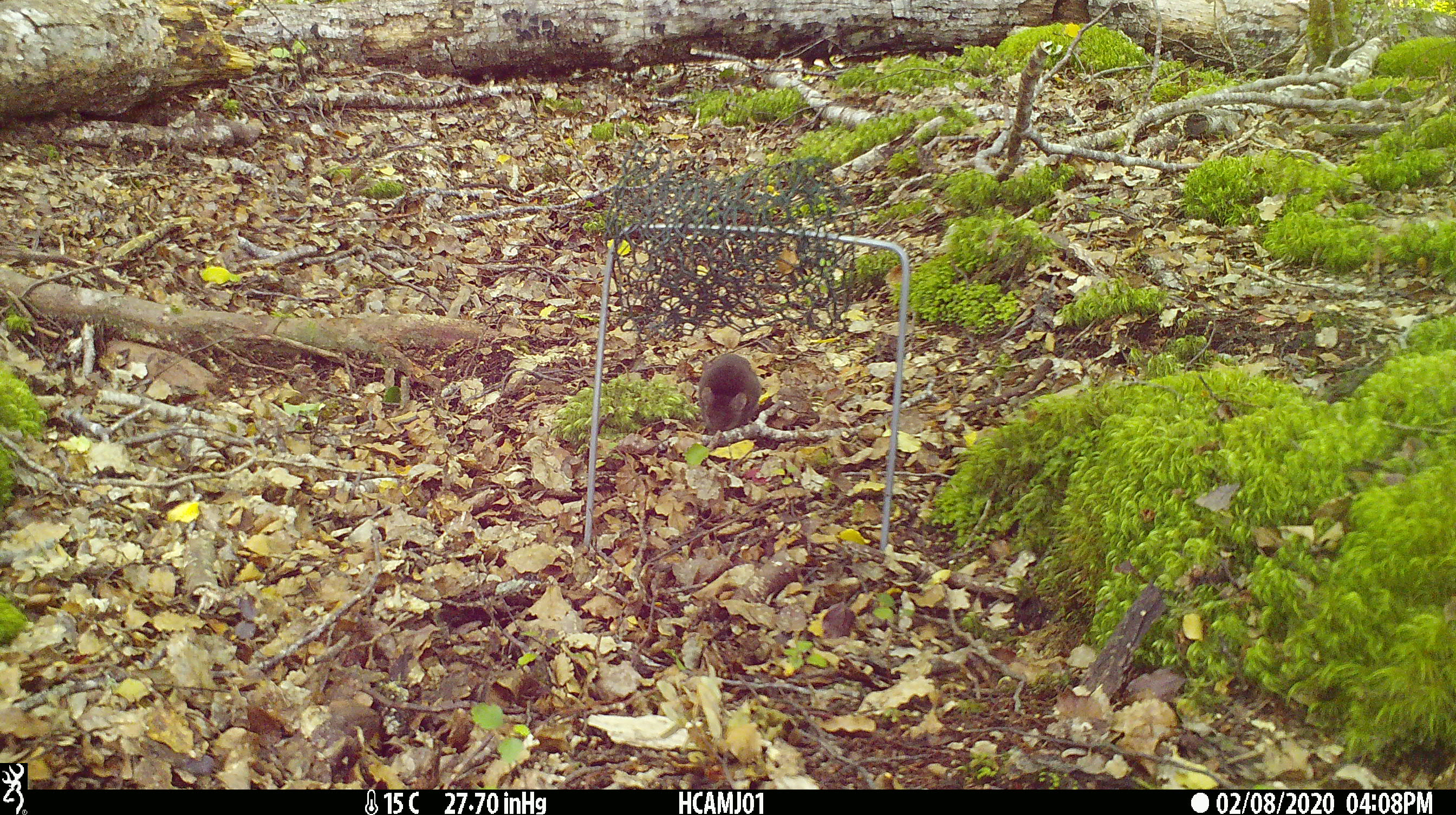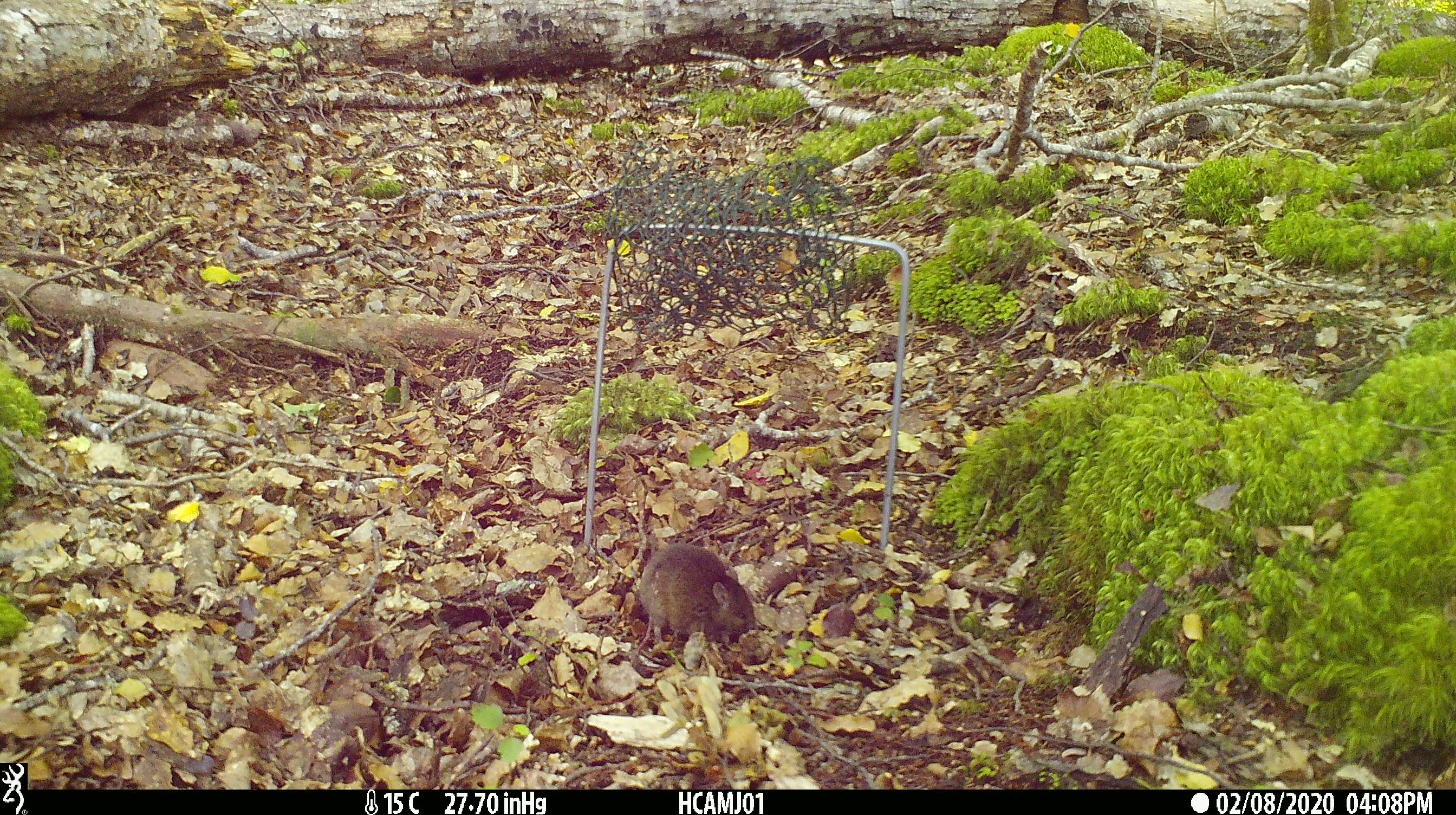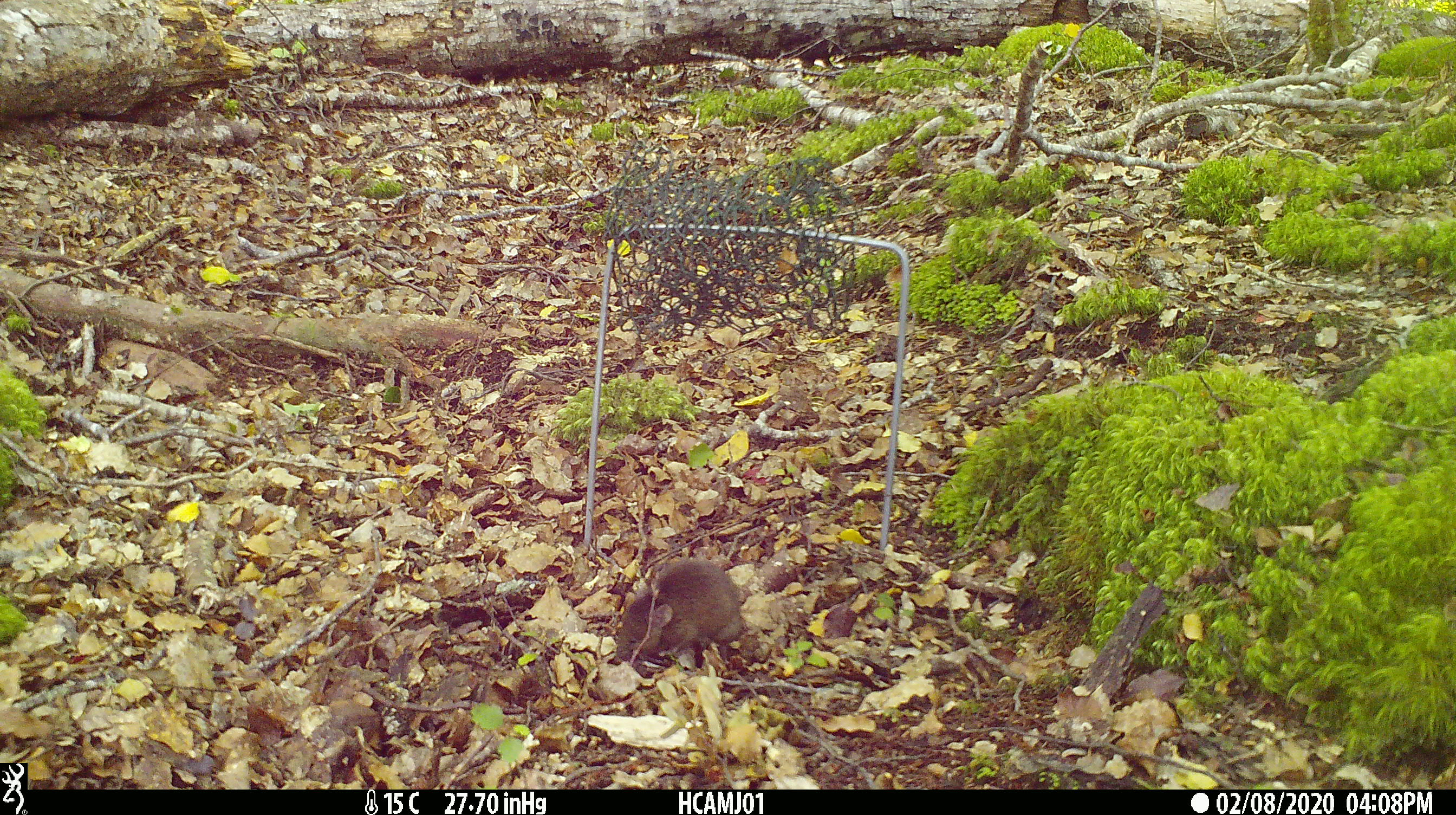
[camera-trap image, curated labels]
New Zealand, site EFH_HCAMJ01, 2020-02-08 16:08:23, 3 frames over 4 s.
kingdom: Animalia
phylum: Chordata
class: Mammalia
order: Rodentia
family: Muridae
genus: Mus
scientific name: Mus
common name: mouse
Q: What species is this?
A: Mouse (Mus).